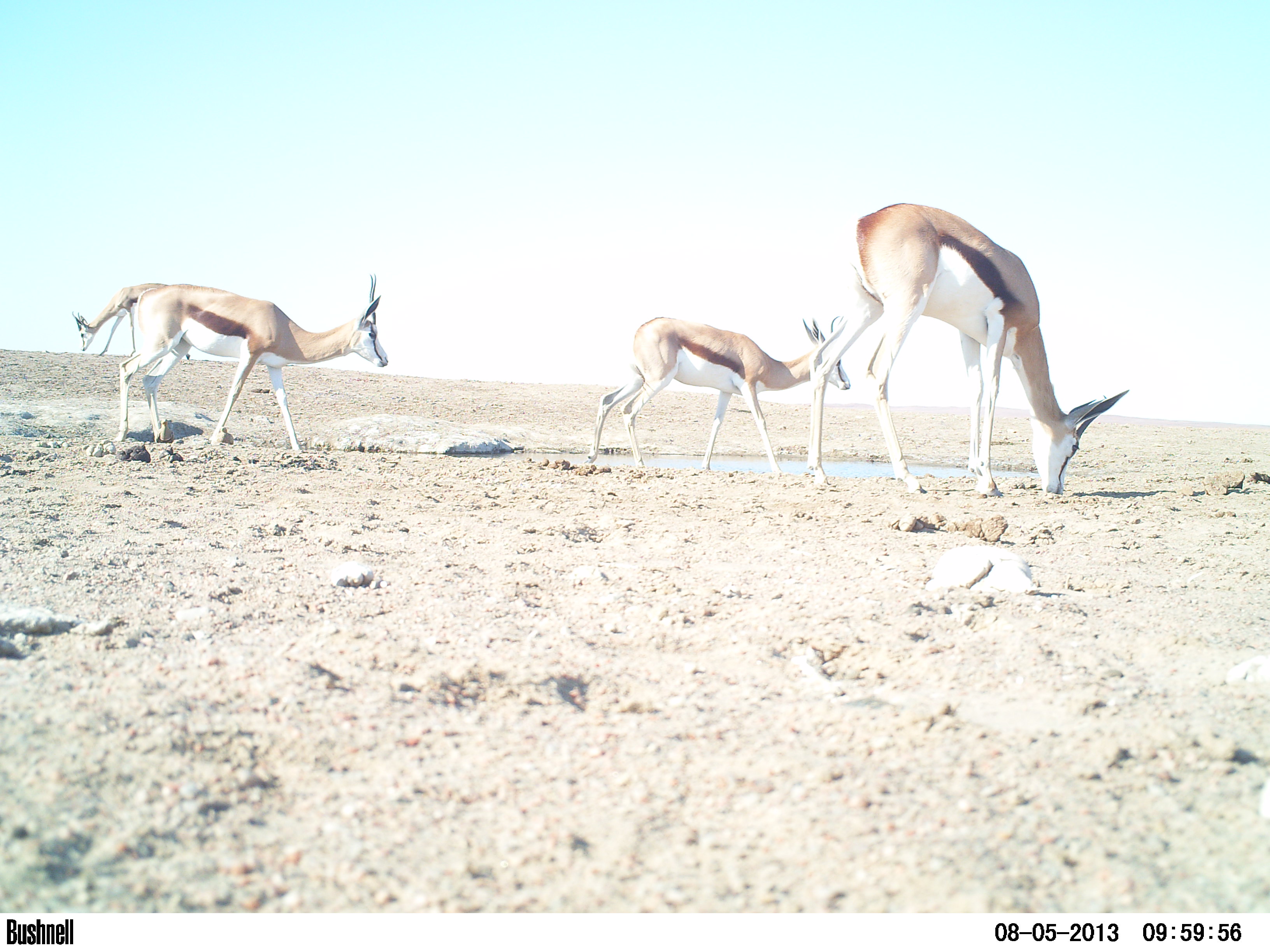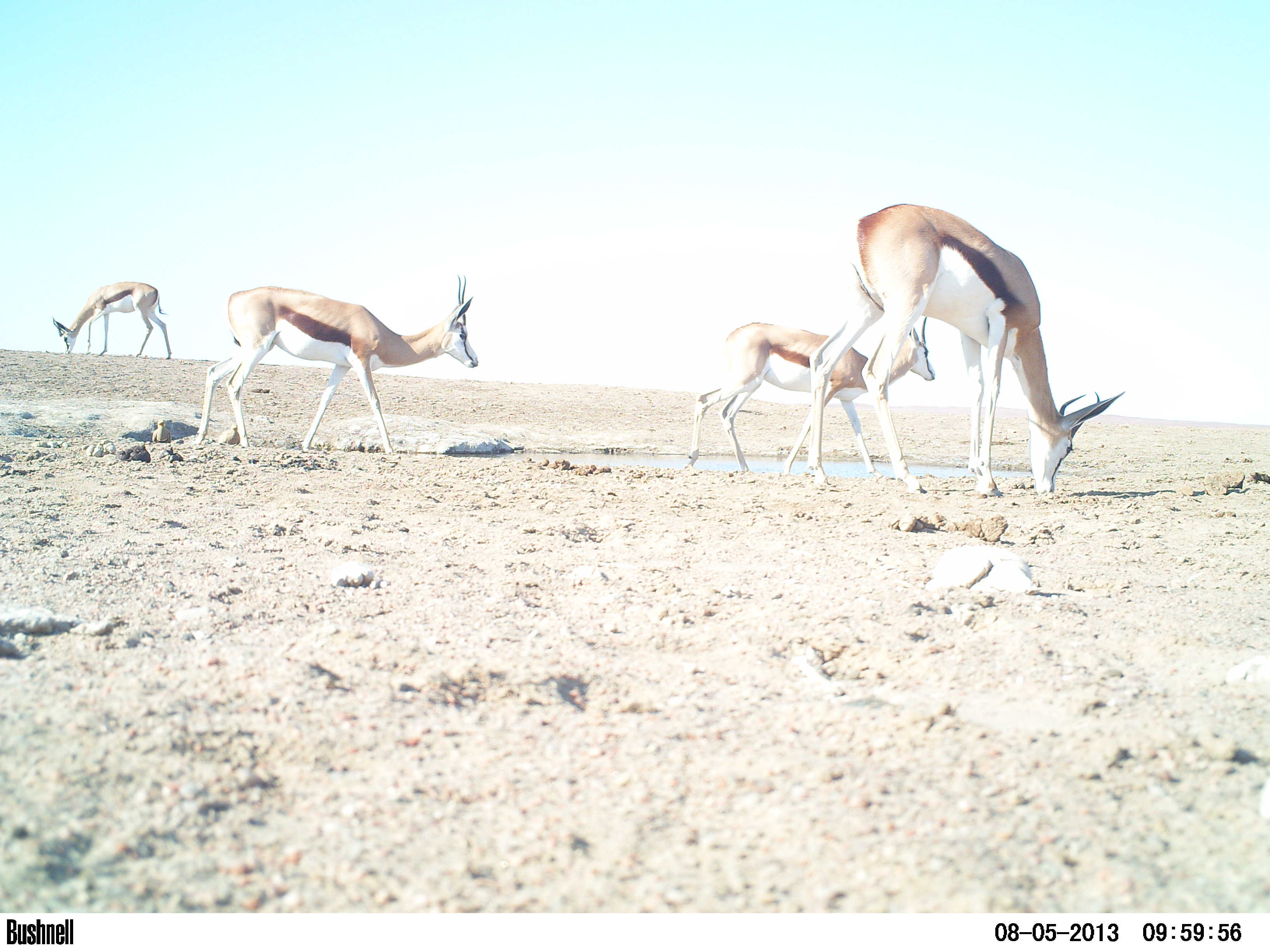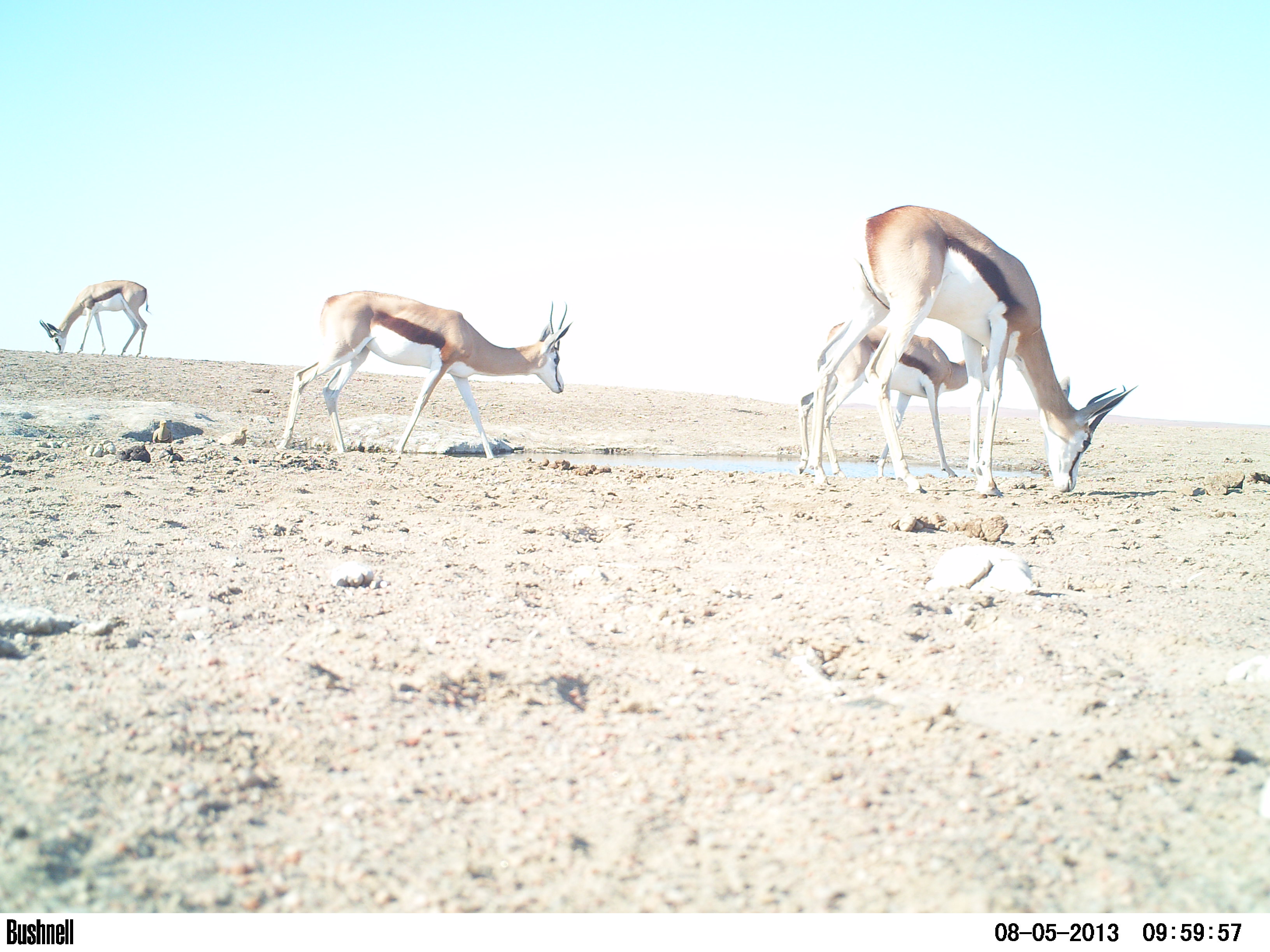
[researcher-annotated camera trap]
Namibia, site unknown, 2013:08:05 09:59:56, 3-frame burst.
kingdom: Animalia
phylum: Chordata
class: Mammalia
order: Artiodactyla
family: Bovidae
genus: Antidorcas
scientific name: Antidorcas marsupialis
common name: springbok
Antidorcas marsupialis (springbok).